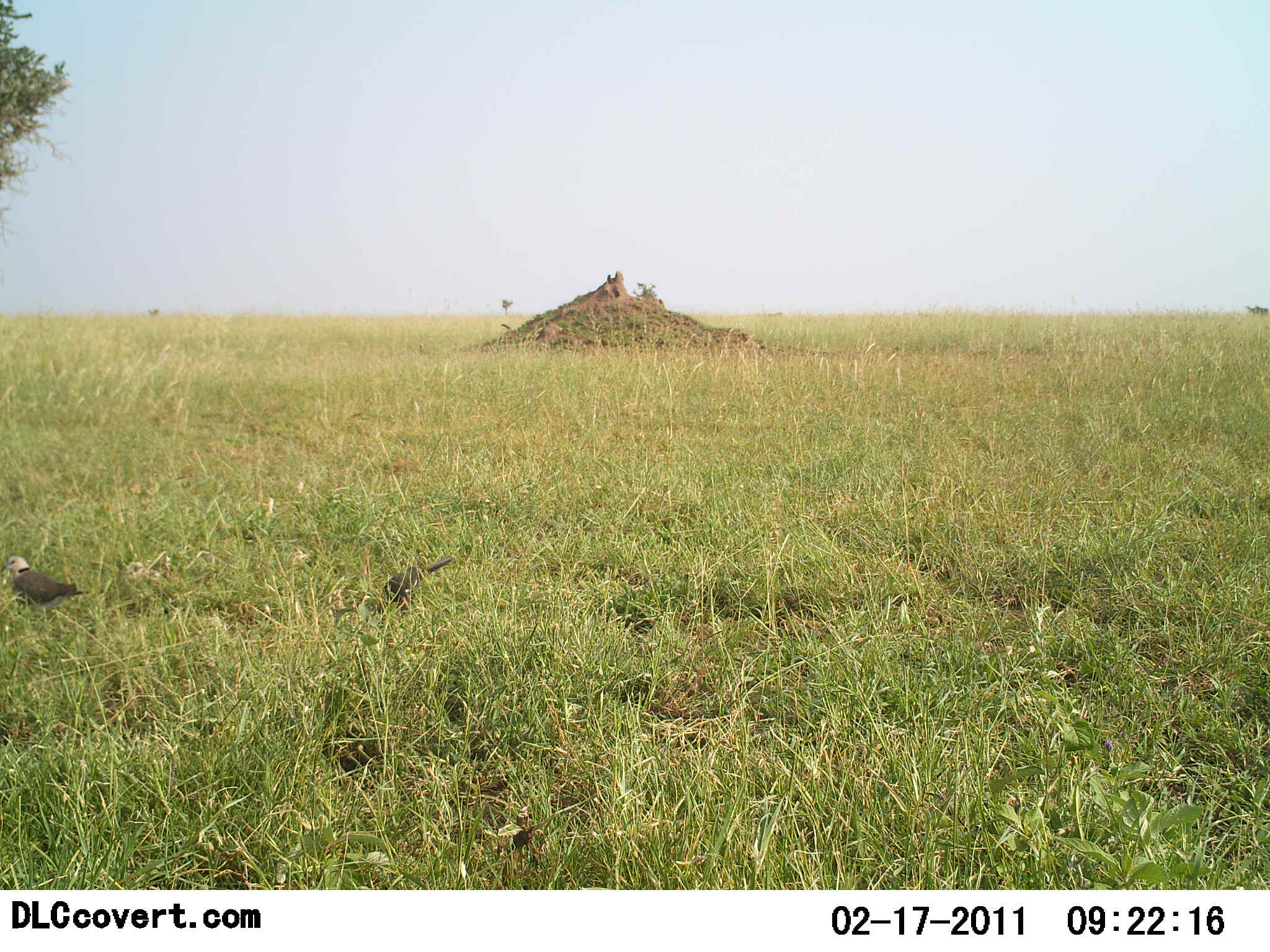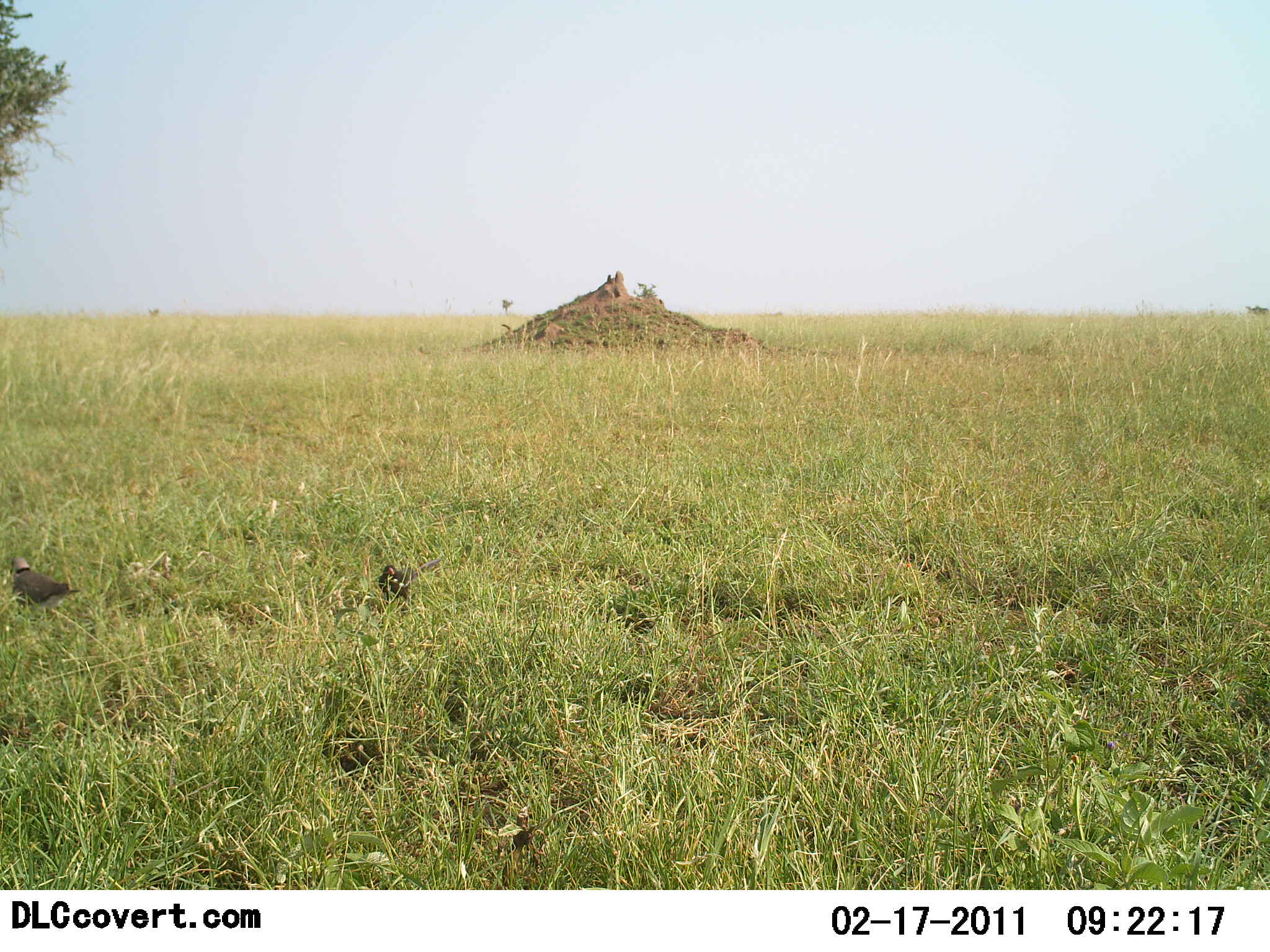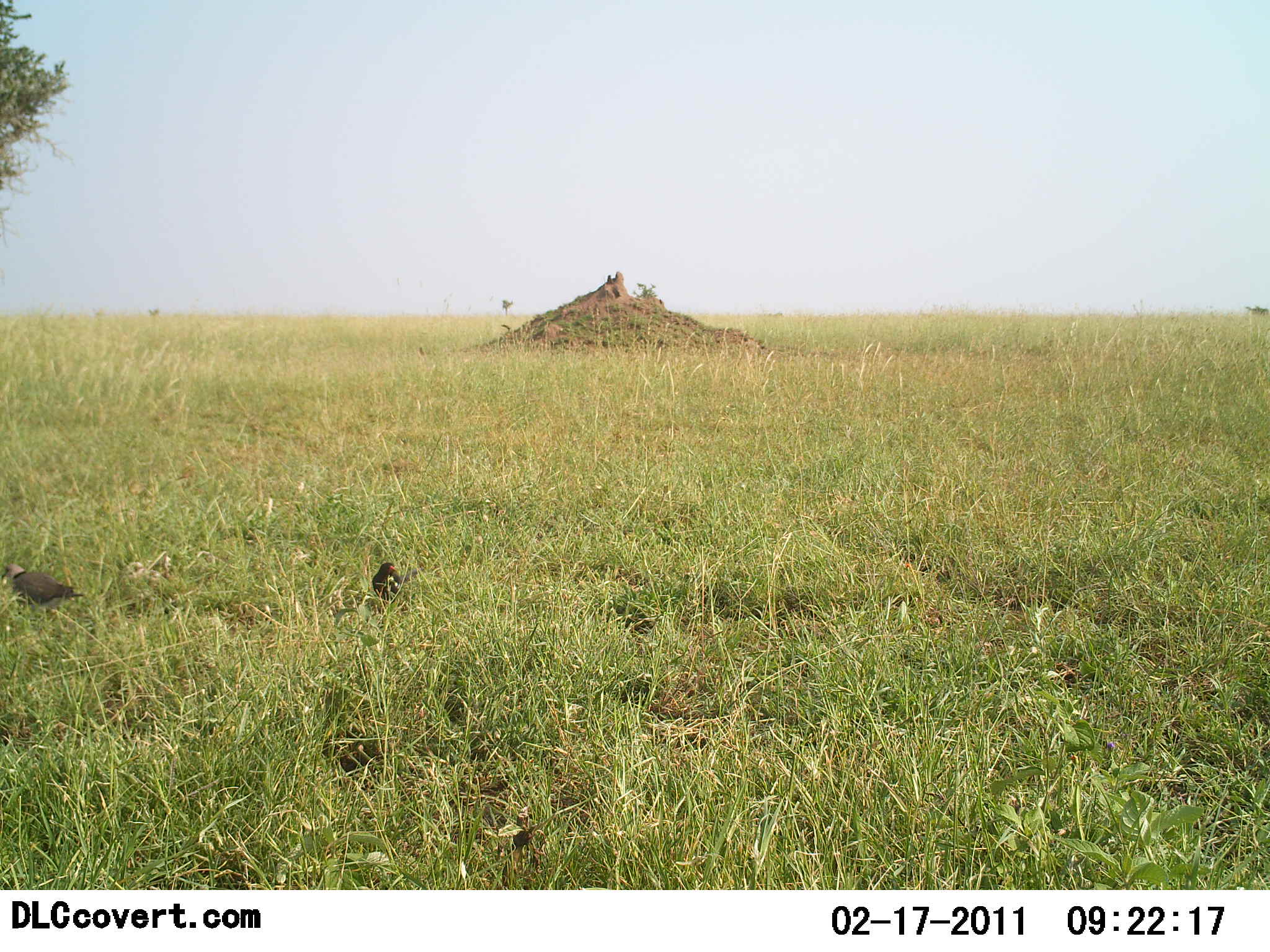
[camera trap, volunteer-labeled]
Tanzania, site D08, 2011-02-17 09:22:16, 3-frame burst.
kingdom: Animalia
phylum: Chordata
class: Aves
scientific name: Aves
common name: bird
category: otherbird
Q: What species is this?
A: Otherbird (bird) (Aves).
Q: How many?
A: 2.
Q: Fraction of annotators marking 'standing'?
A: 71%.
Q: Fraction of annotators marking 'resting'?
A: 0%.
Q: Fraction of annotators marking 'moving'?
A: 29%.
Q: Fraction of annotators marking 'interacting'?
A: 0%.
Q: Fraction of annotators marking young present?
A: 0%.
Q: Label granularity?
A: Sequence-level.